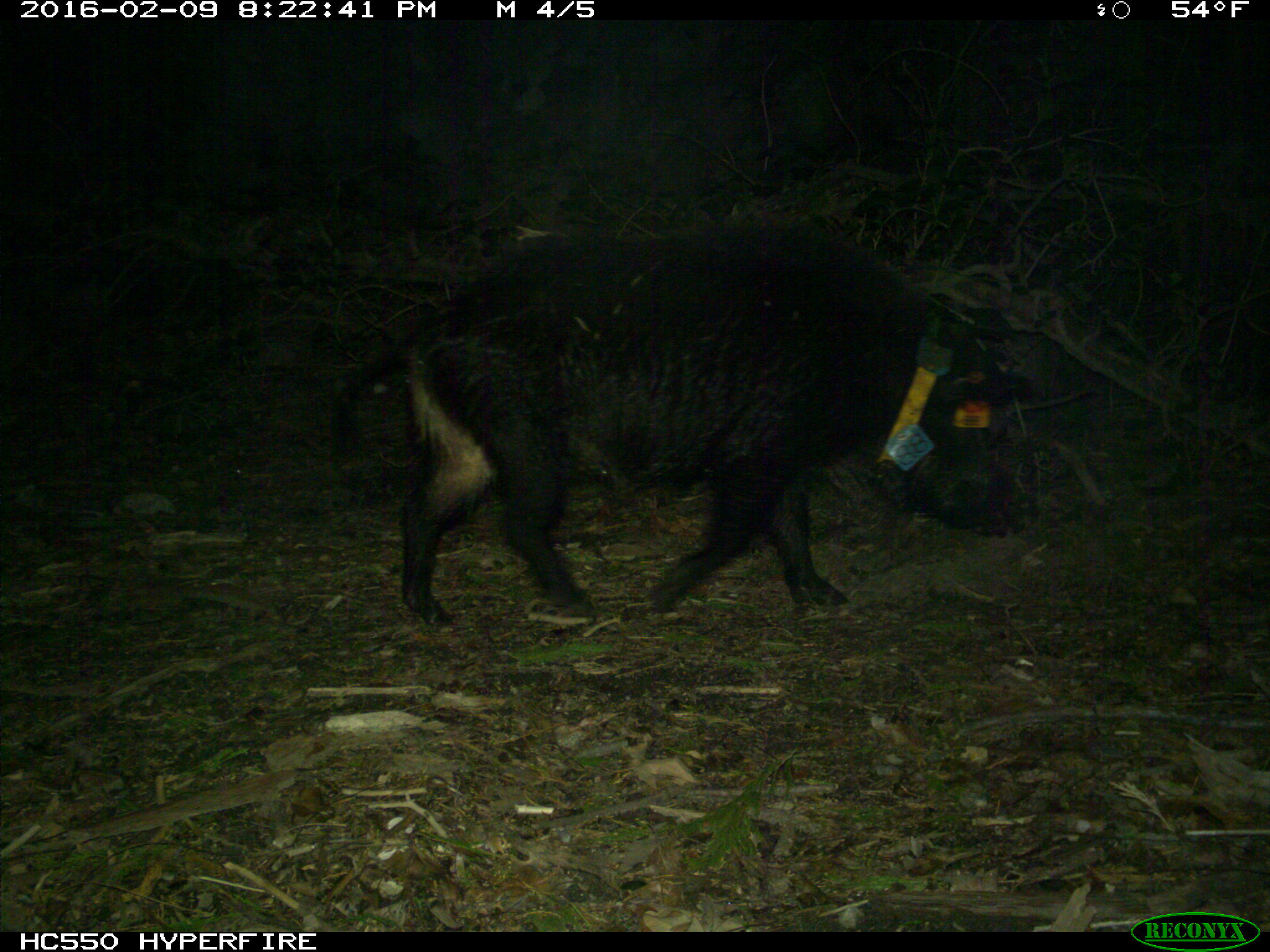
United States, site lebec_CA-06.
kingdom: Animalia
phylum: Chordata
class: Mammalia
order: Artiodactyla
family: Suidae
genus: Sus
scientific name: Sus scrofa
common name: wild boar